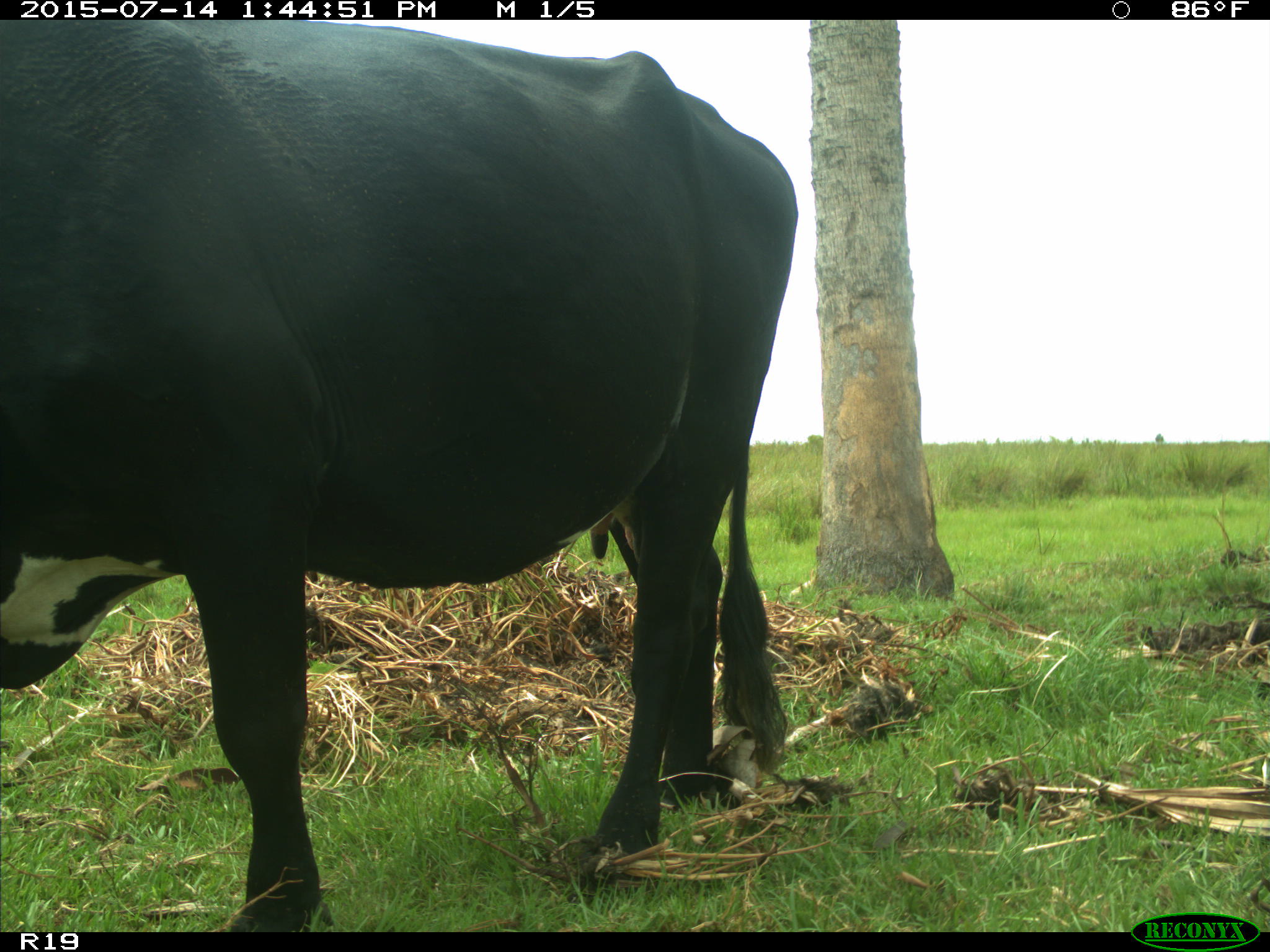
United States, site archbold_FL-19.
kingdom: Animalia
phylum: Chordata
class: Mammalia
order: Artiodactyla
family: Bovidae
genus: Bos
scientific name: Bos taurus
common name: domestic cow